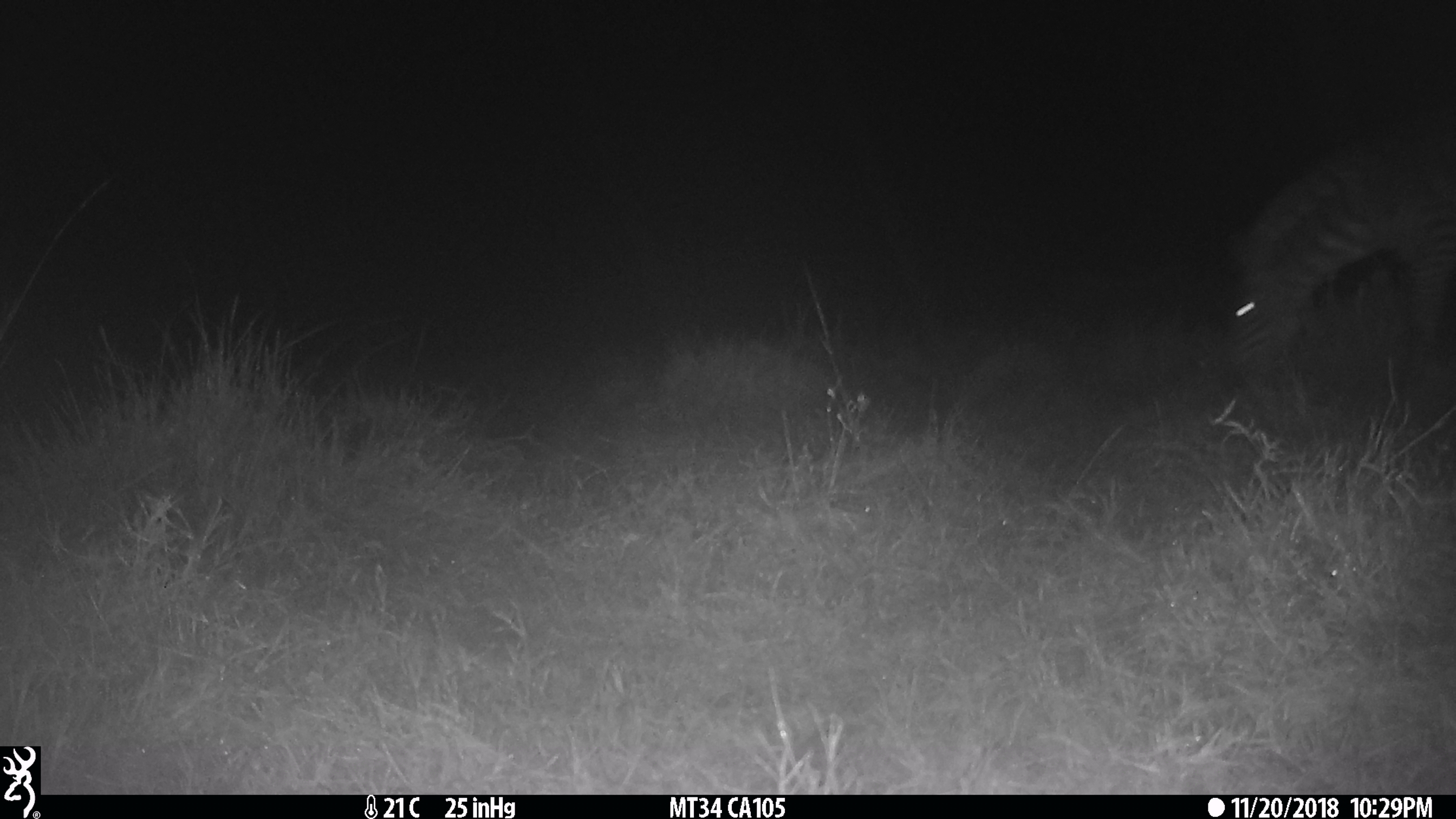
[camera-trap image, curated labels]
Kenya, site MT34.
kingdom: Animalia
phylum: Chordata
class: Mammalia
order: Perissodactyla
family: Equidae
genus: Equus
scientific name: Equus quagga burchellii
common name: burchell's zebra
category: zebra